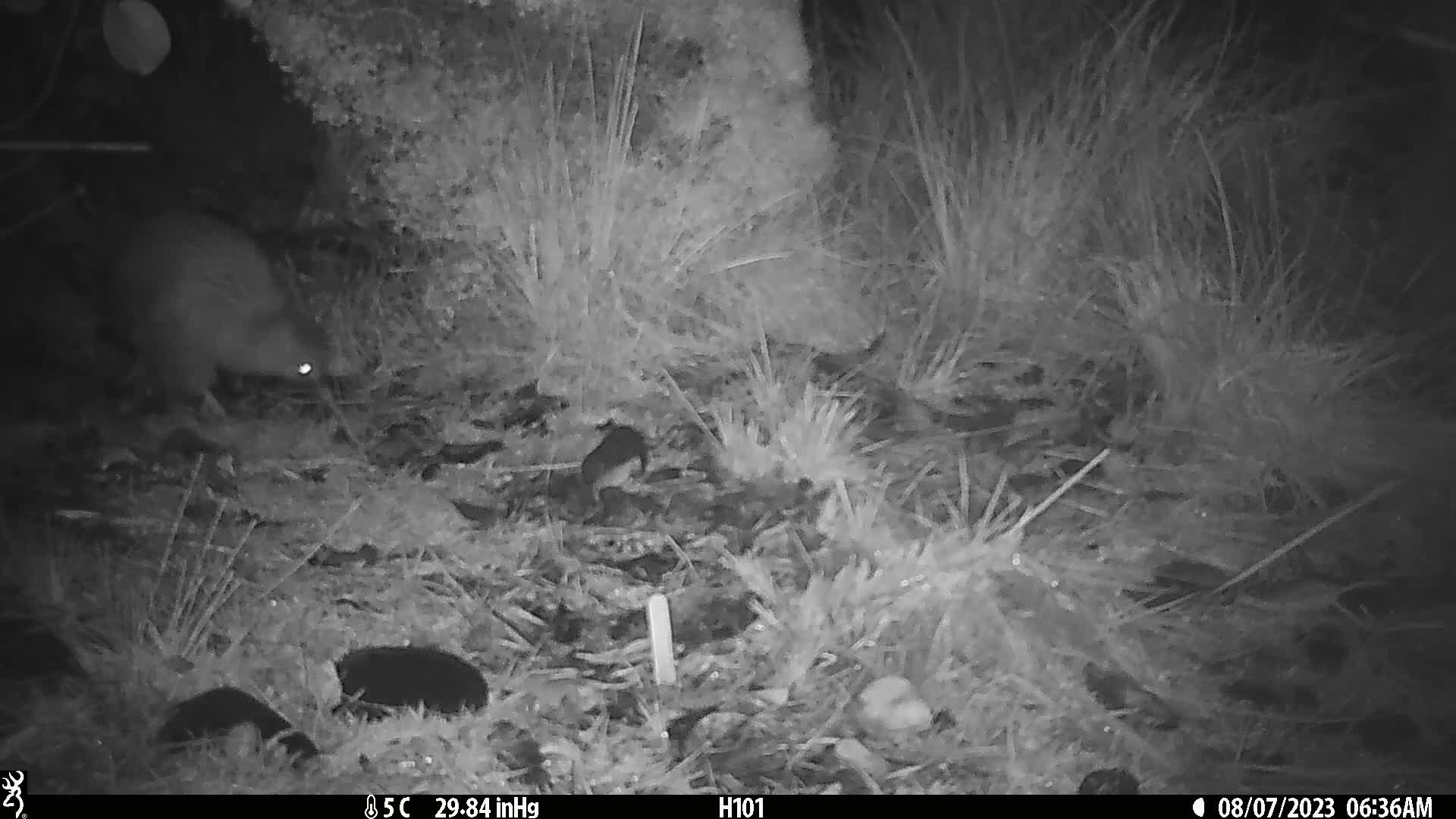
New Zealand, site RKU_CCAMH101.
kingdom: Animalia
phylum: Chordata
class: Aves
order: Apterygiformes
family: Apterygidae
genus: Apteryx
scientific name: Apteryx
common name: kiwi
Kiwi (Apteryx).